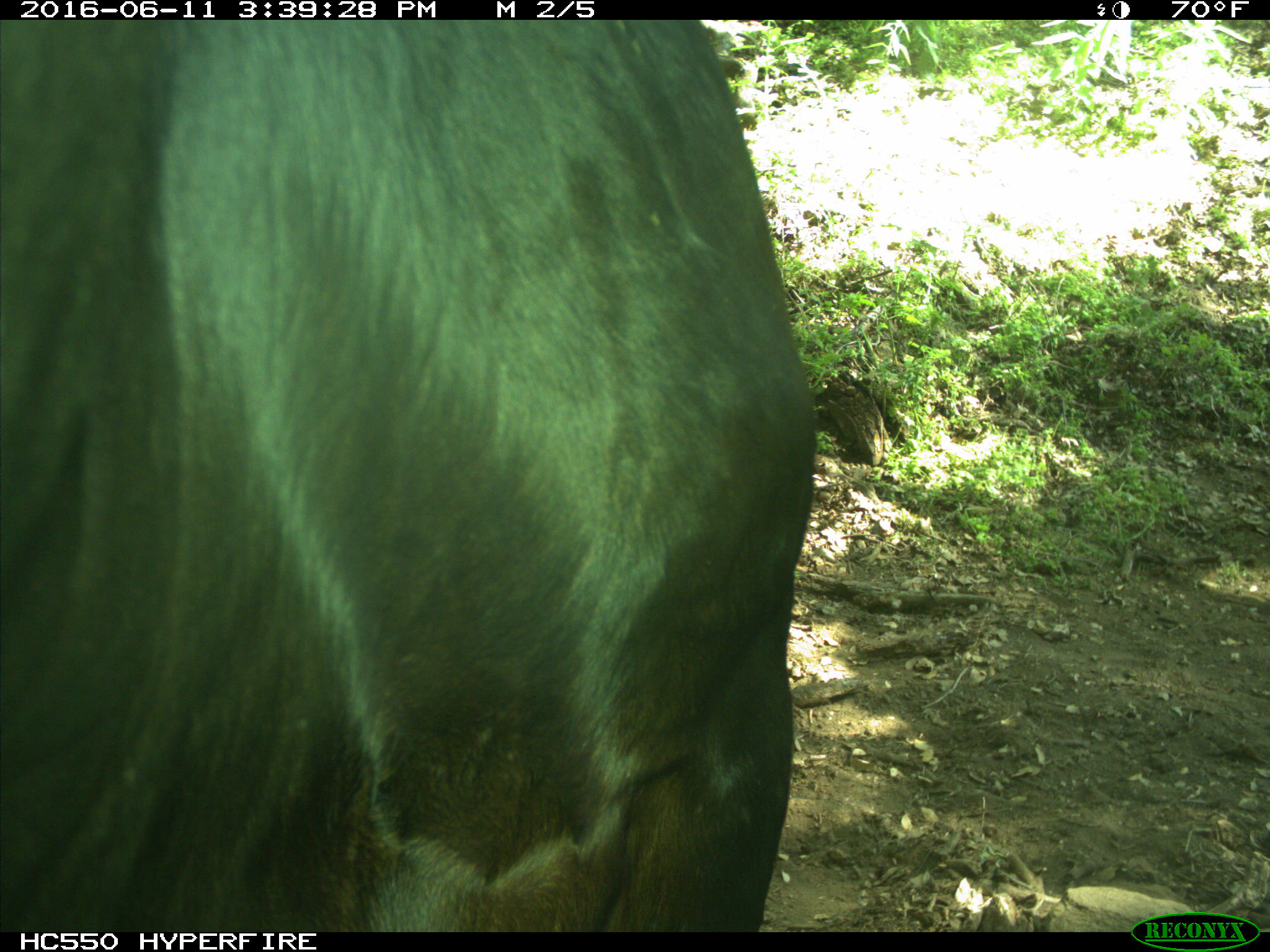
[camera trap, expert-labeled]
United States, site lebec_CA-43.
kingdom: Animalia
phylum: Chordata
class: Mammalia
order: Artiodactyla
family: Bovidae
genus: Bos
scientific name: Bos taurus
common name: domestic cow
Bos taurus (domestic cow).